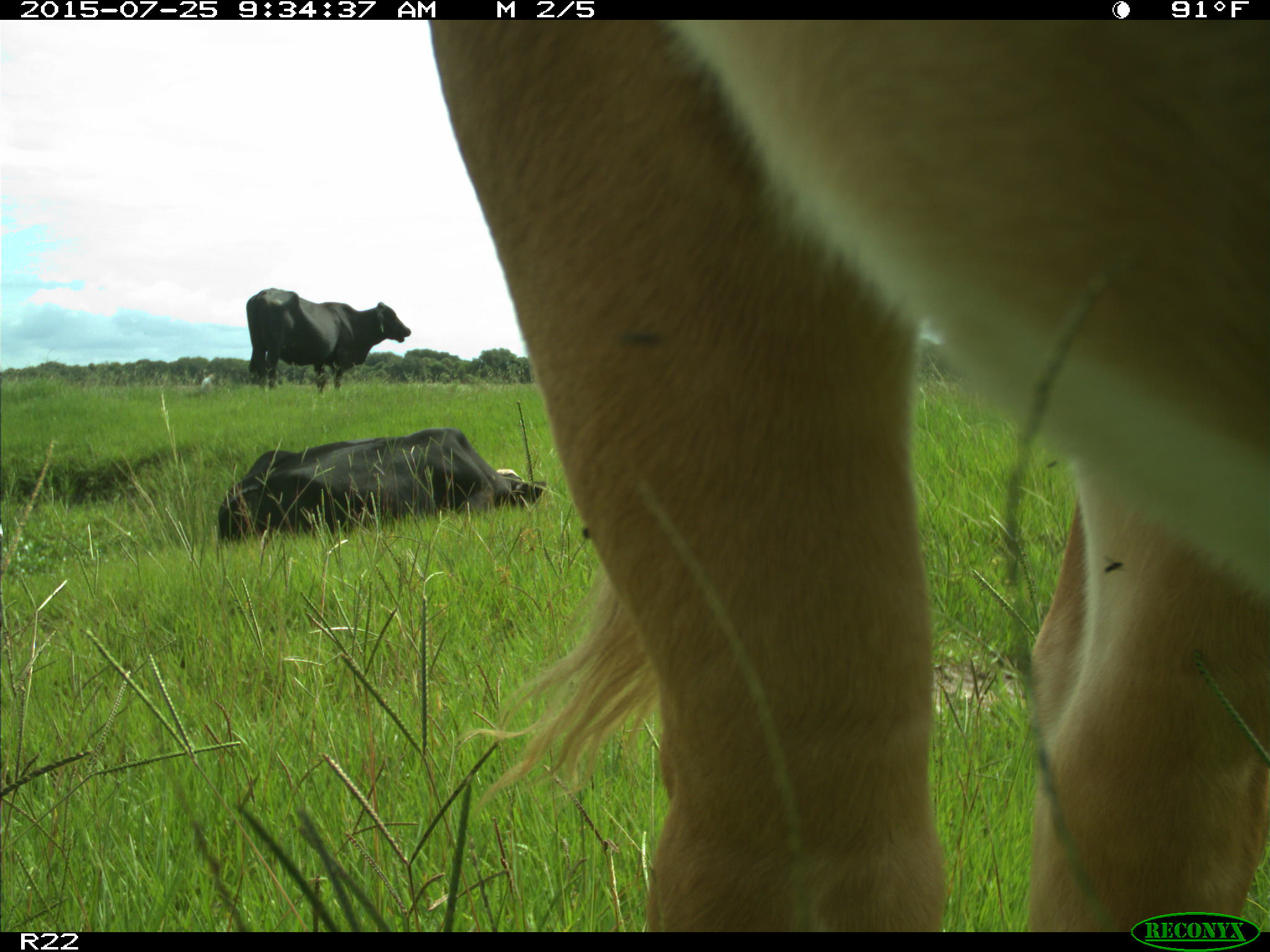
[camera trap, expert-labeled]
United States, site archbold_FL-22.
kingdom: Animalia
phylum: Chordata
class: Mammalia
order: Artiodactyla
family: Bovidae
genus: Bos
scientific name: Bos taurus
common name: domestic cow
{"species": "Bos taurus (domestic cow)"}